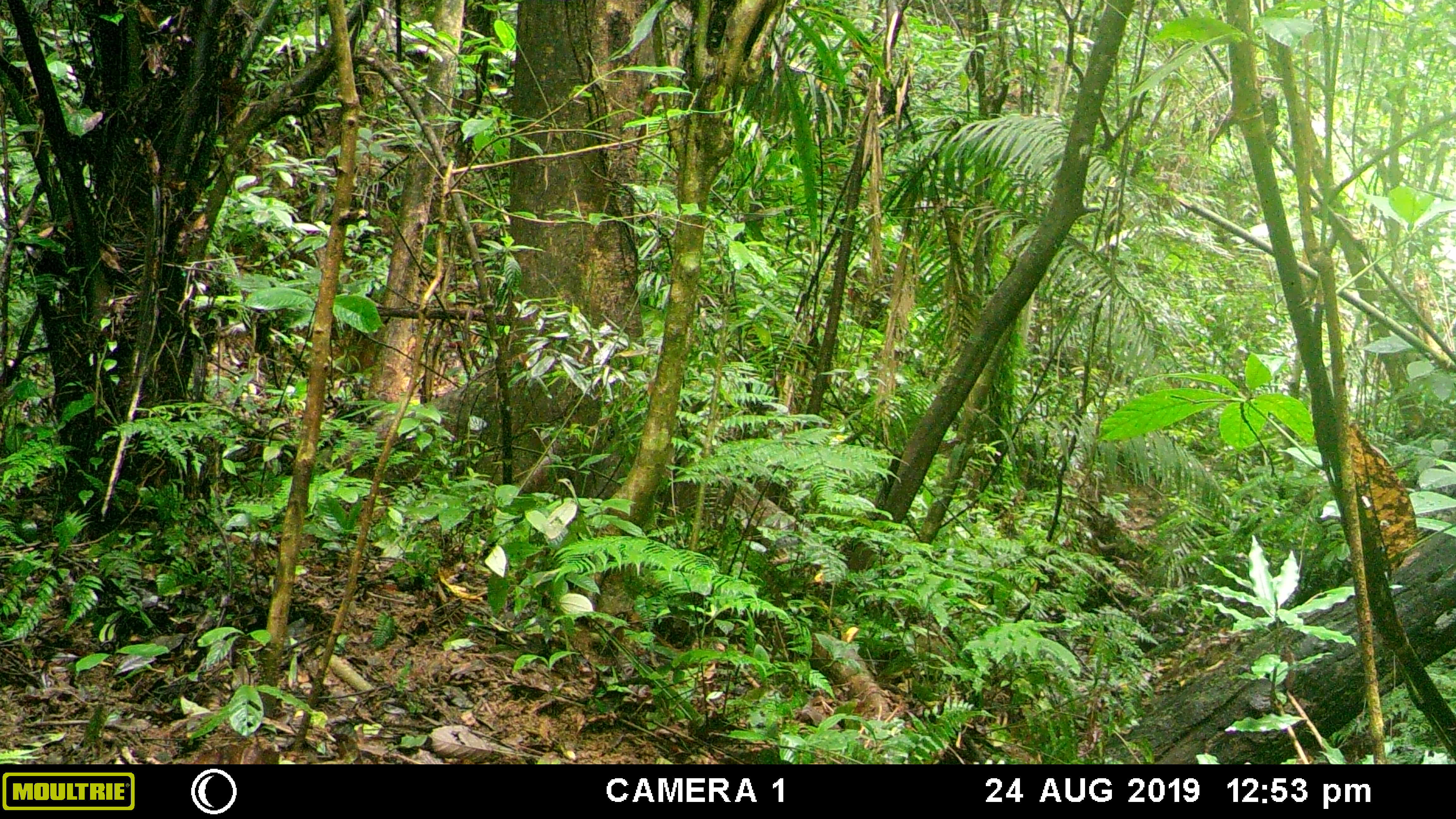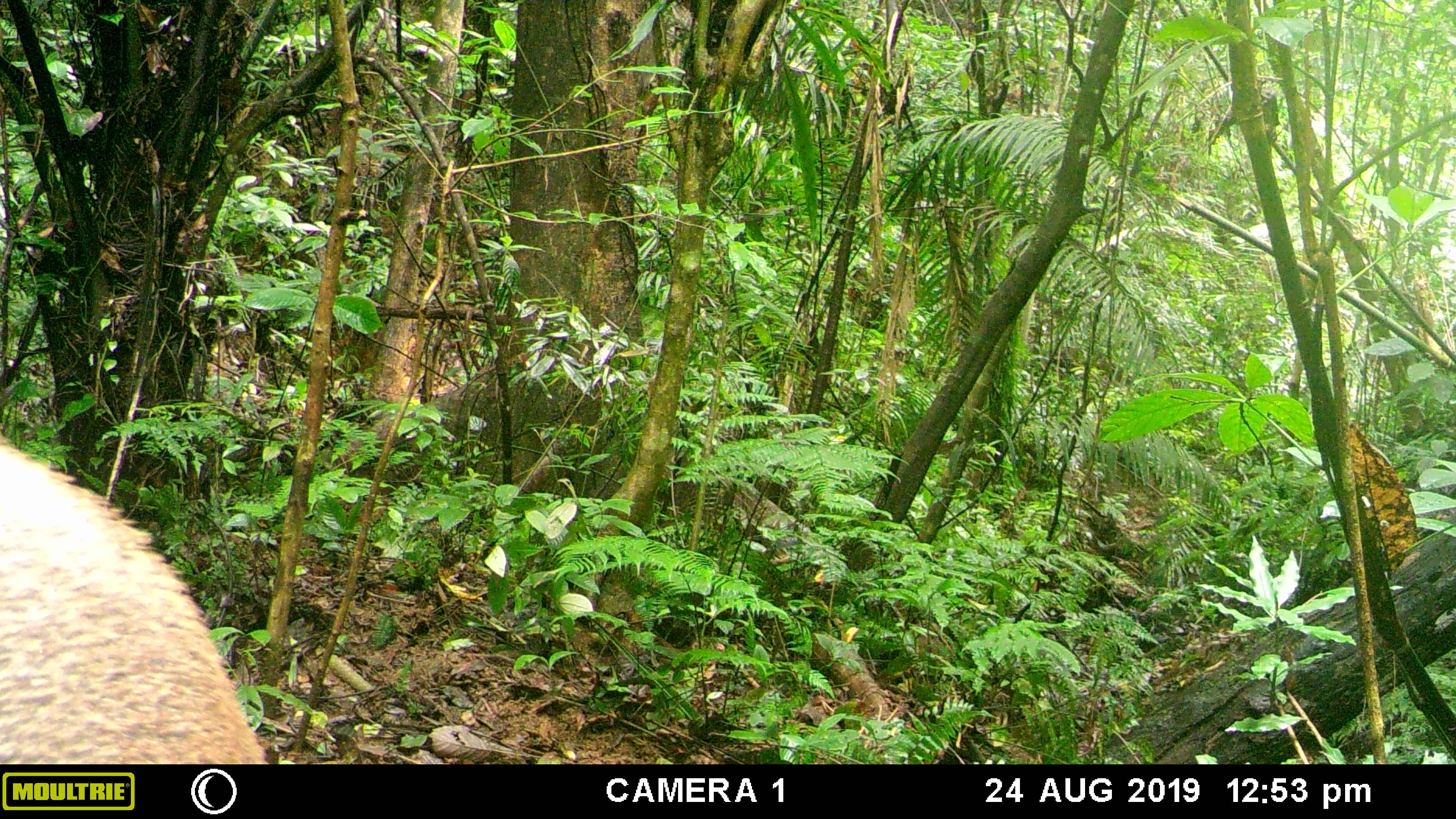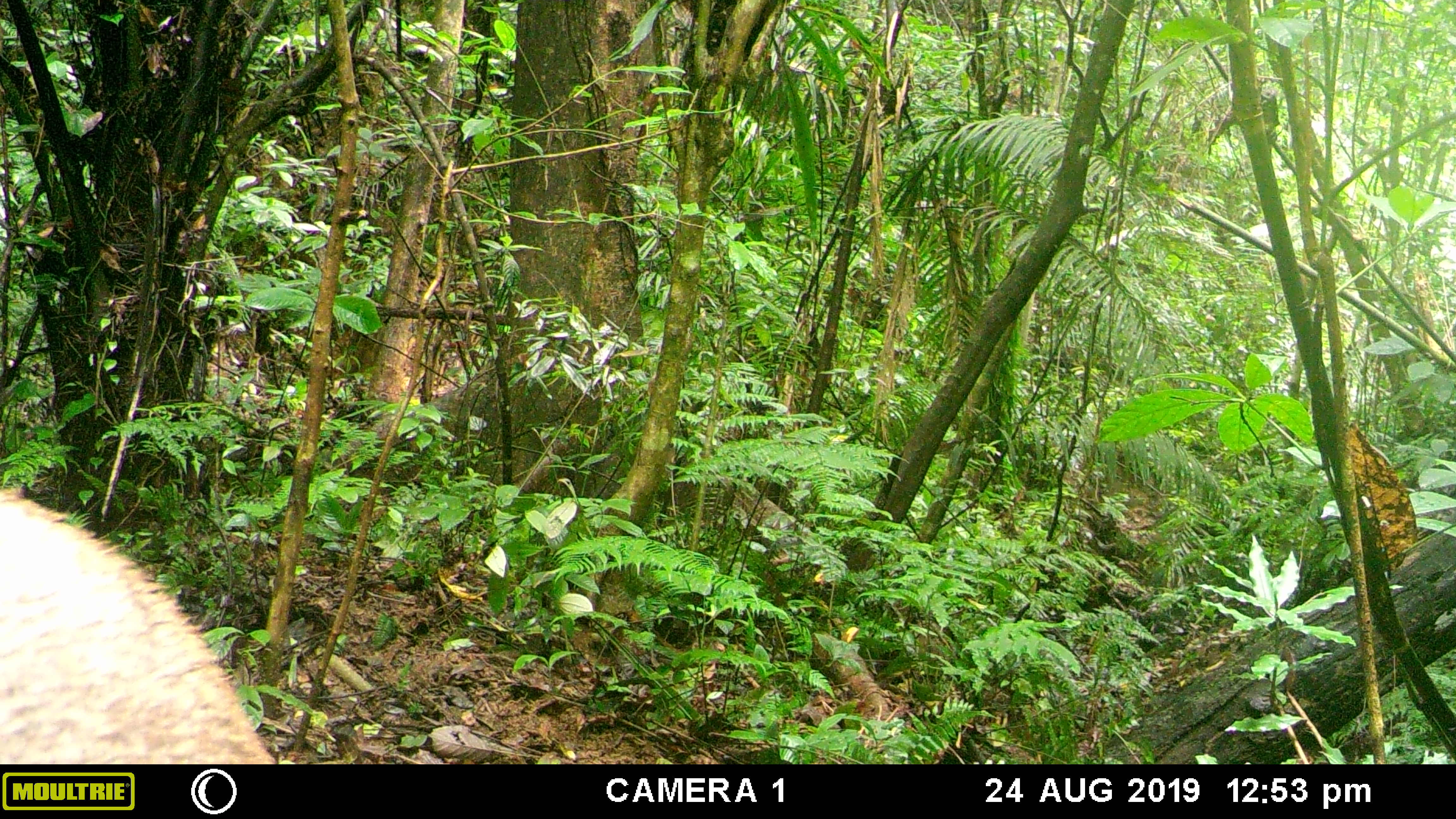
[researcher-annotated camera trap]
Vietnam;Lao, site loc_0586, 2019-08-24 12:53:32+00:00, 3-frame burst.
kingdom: Animalia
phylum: Chordata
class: Mammalia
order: Artiodactyla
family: Suidae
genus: Sus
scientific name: Sus scrofa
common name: eurasian wild pig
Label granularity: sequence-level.